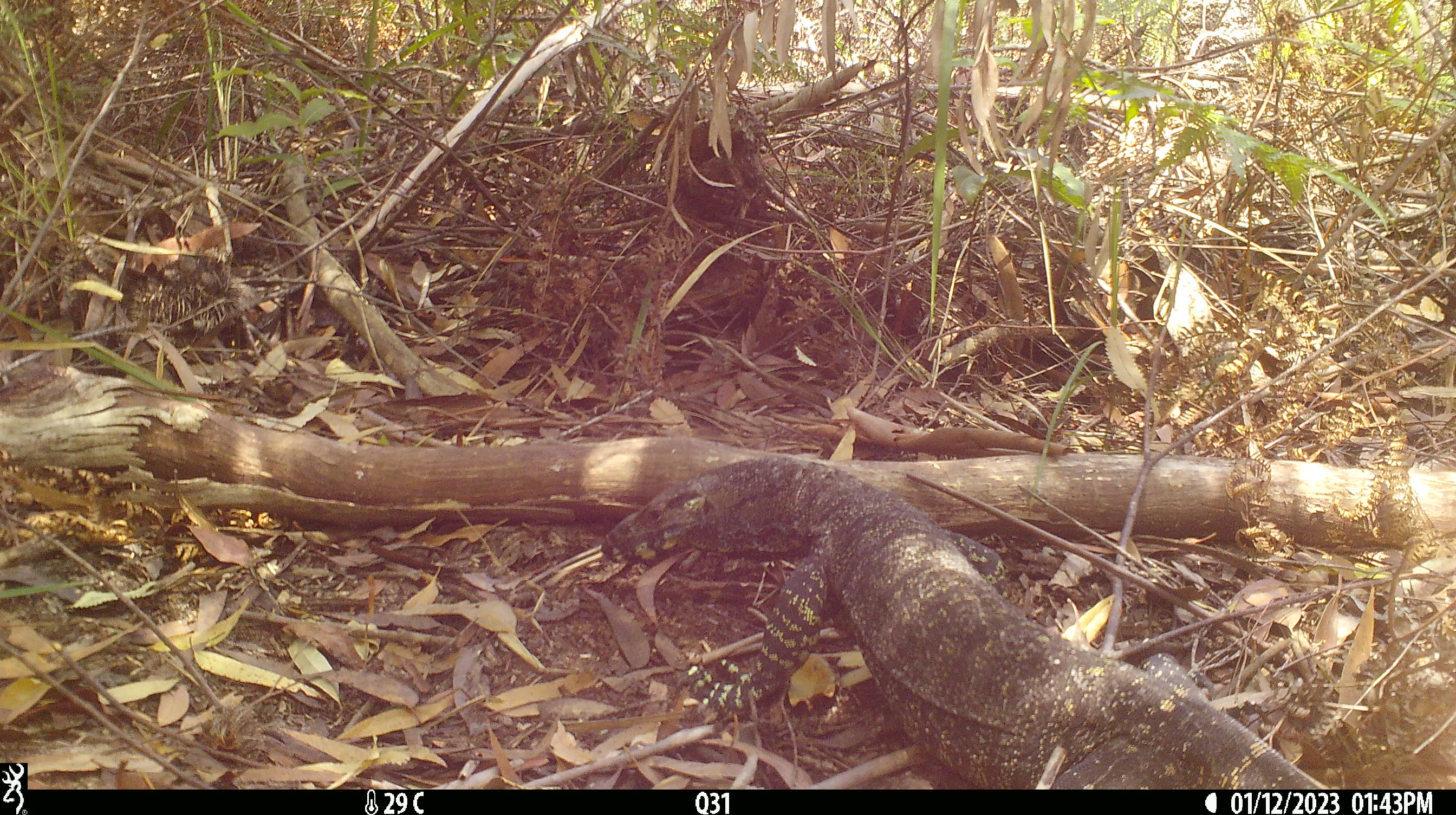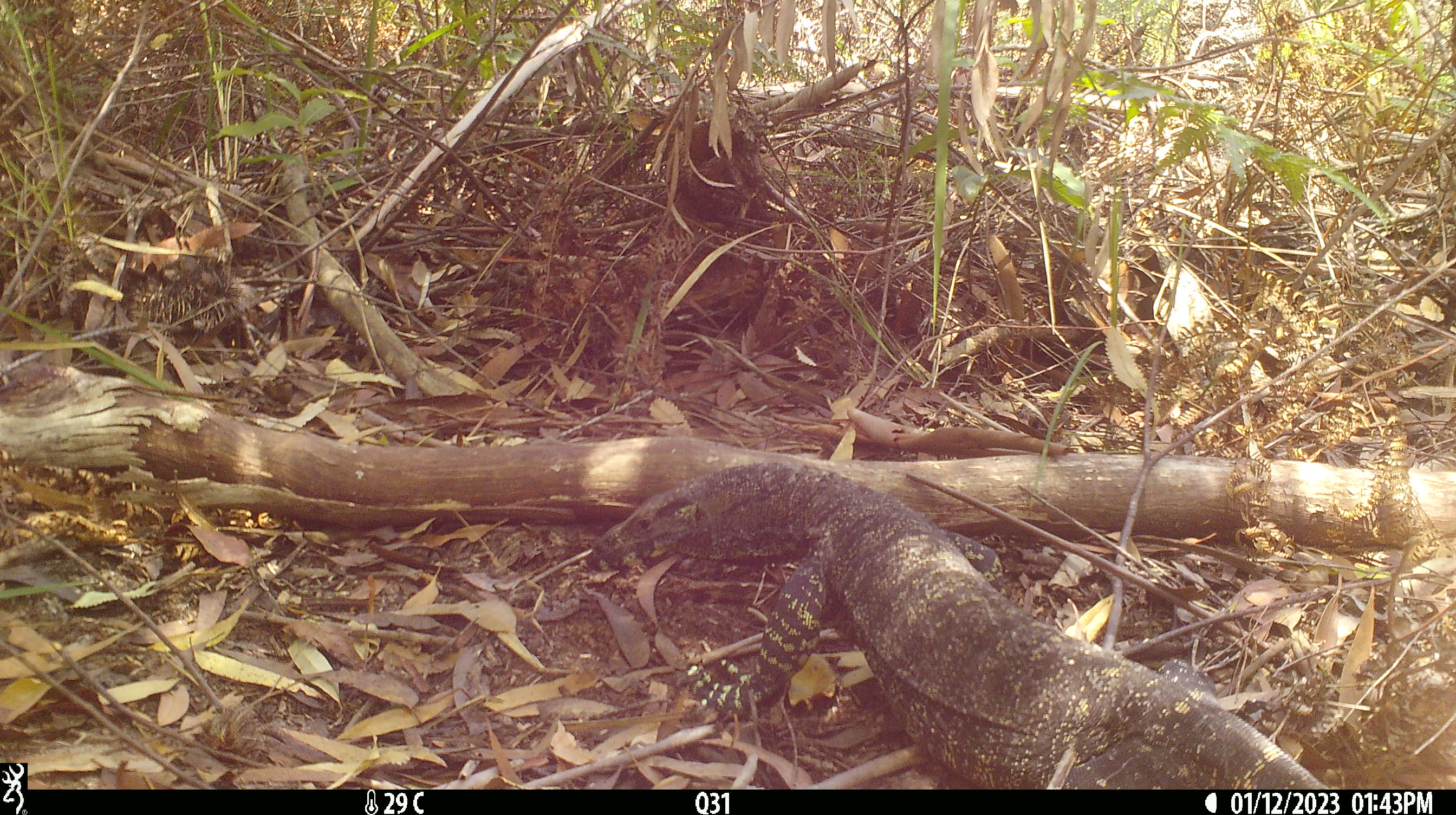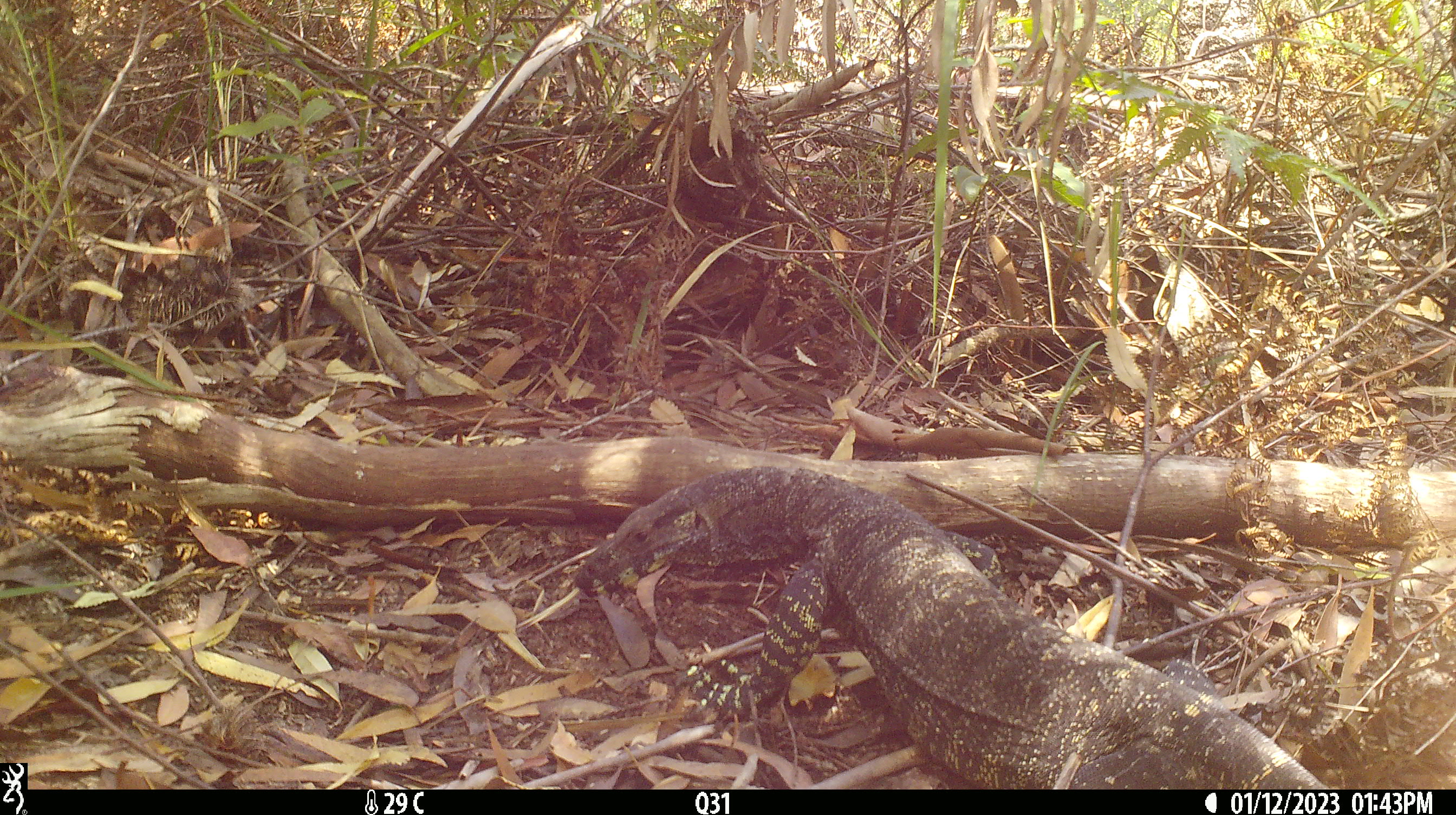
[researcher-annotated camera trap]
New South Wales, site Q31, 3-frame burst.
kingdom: Animalia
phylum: Chordata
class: Reptilia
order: Squamata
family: Varanidae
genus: Varanus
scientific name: Varanus varius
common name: lace monitor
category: goanna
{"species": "goanna (lace monitor) (Varanus varius)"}